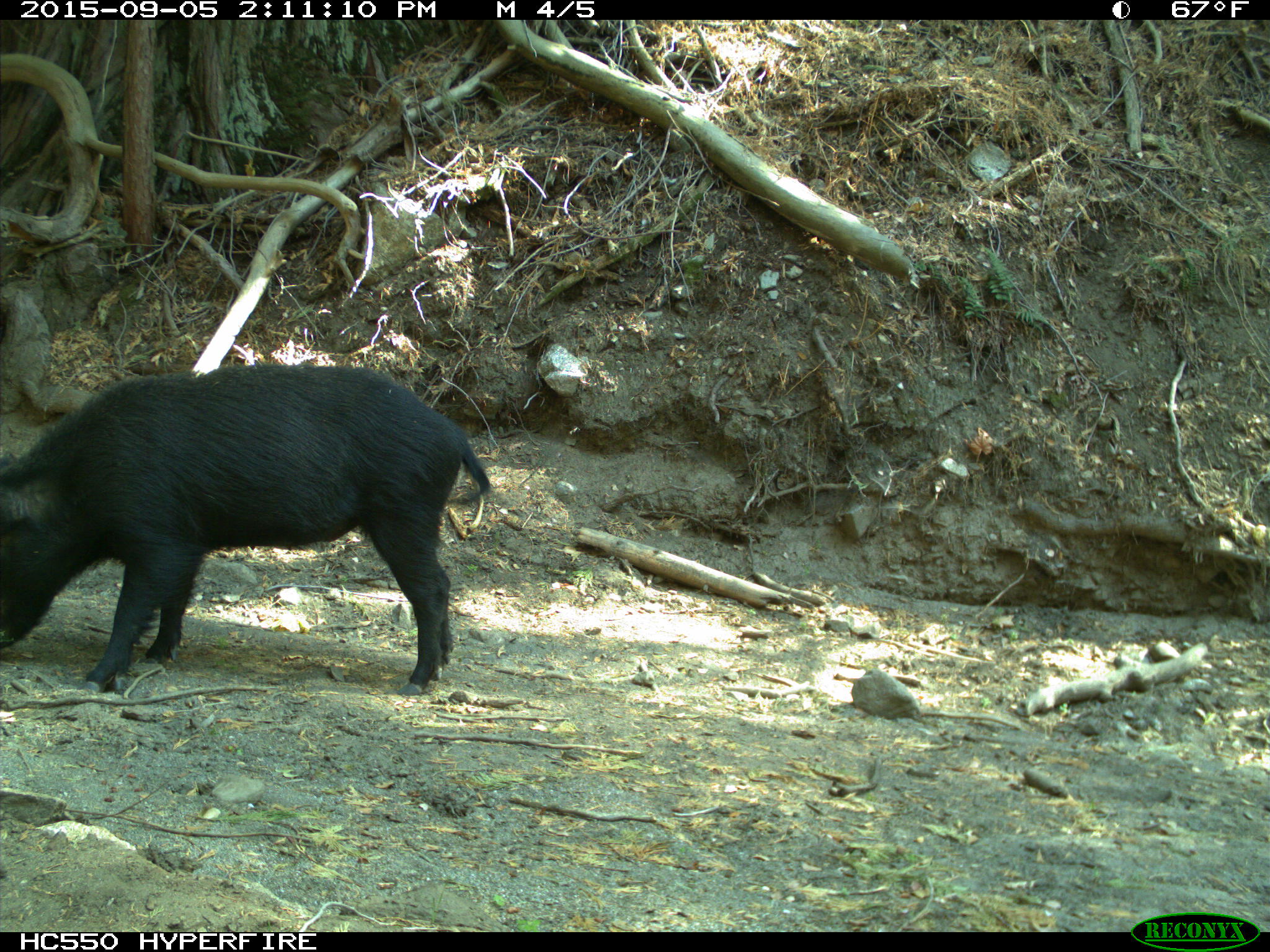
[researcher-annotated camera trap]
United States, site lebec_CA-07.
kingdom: Animalia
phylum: Chordata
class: Mammalia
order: Artiodactyla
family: Suidae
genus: Sus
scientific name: Sus scrofa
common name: wild boar